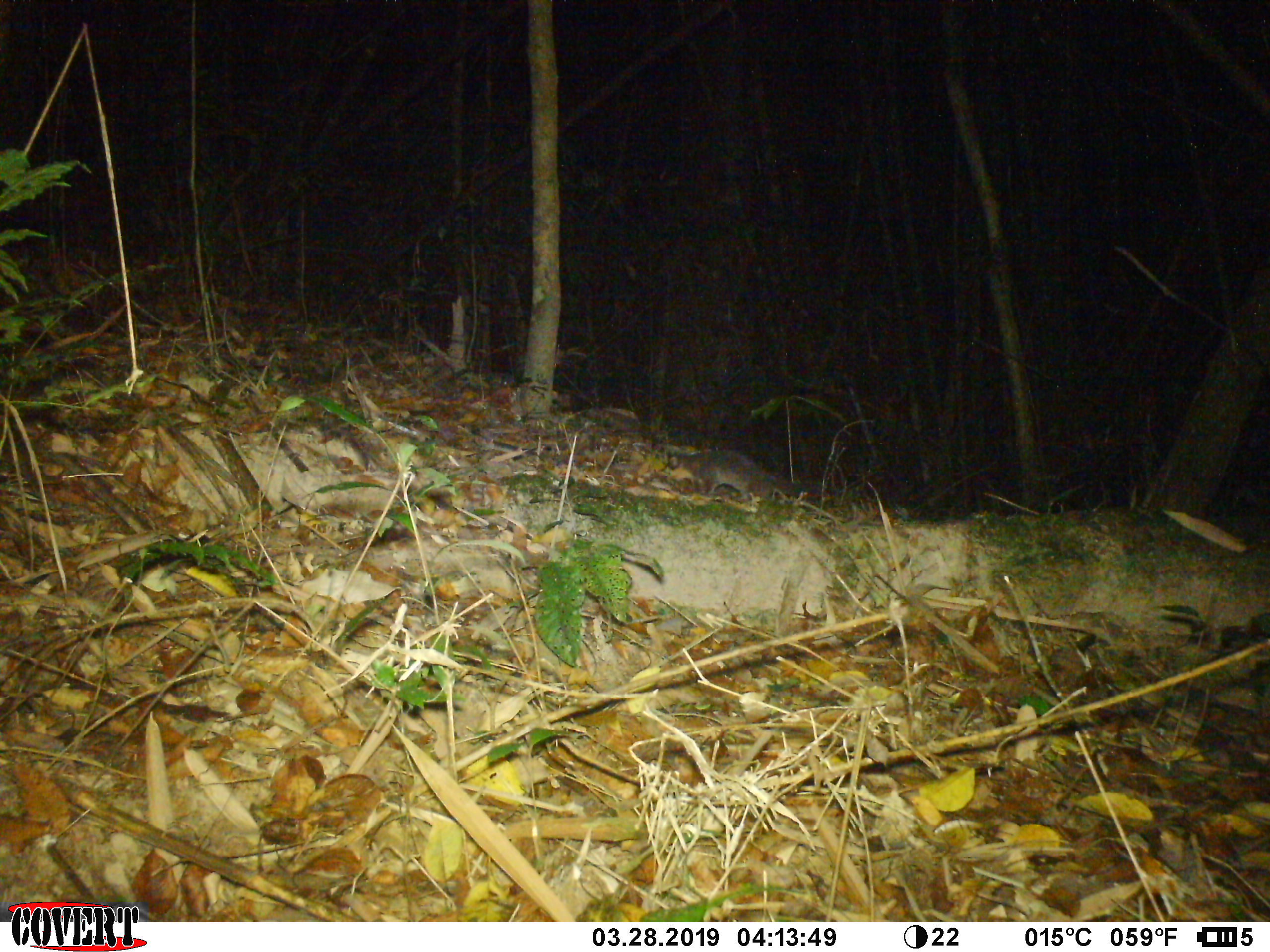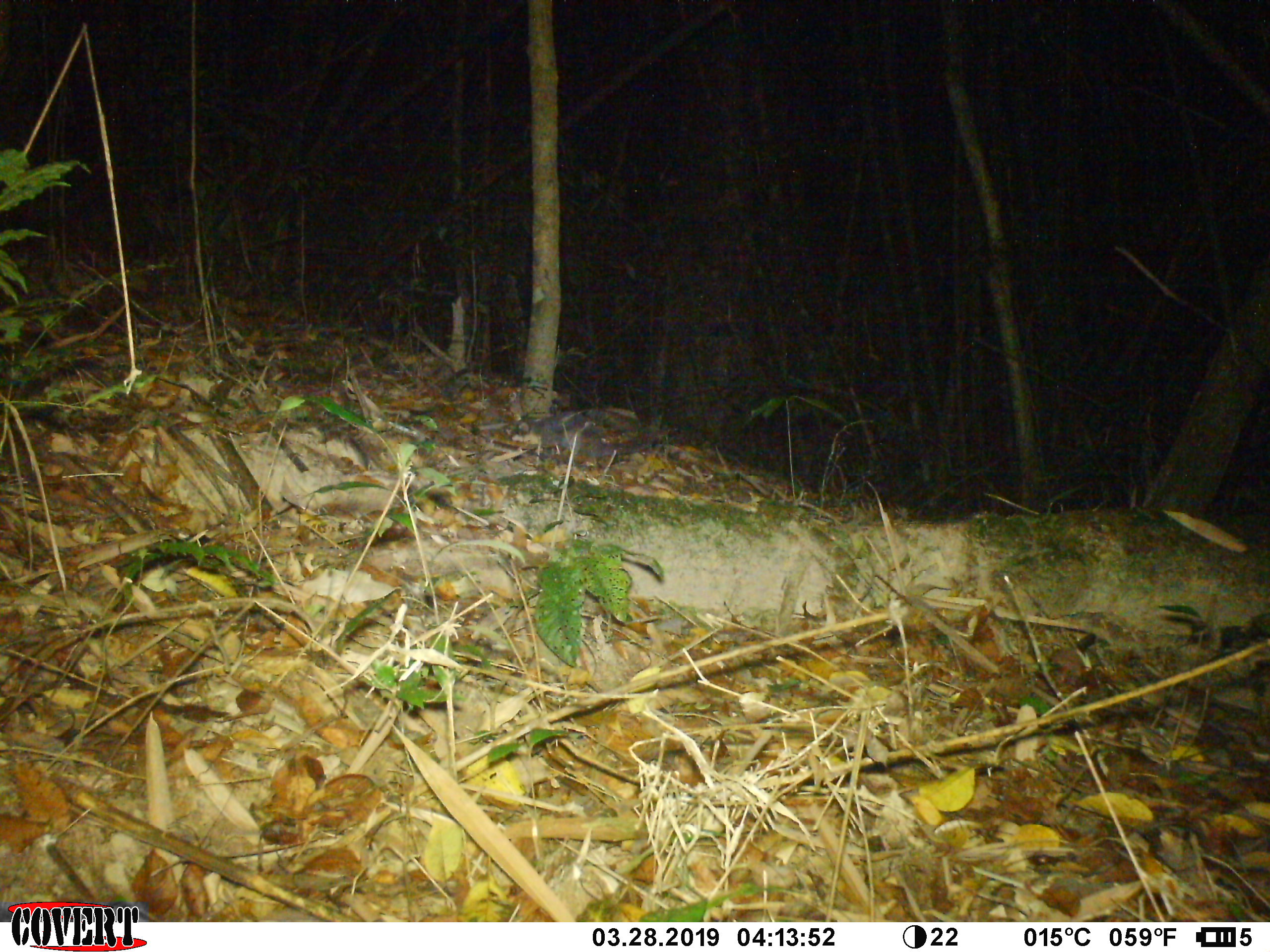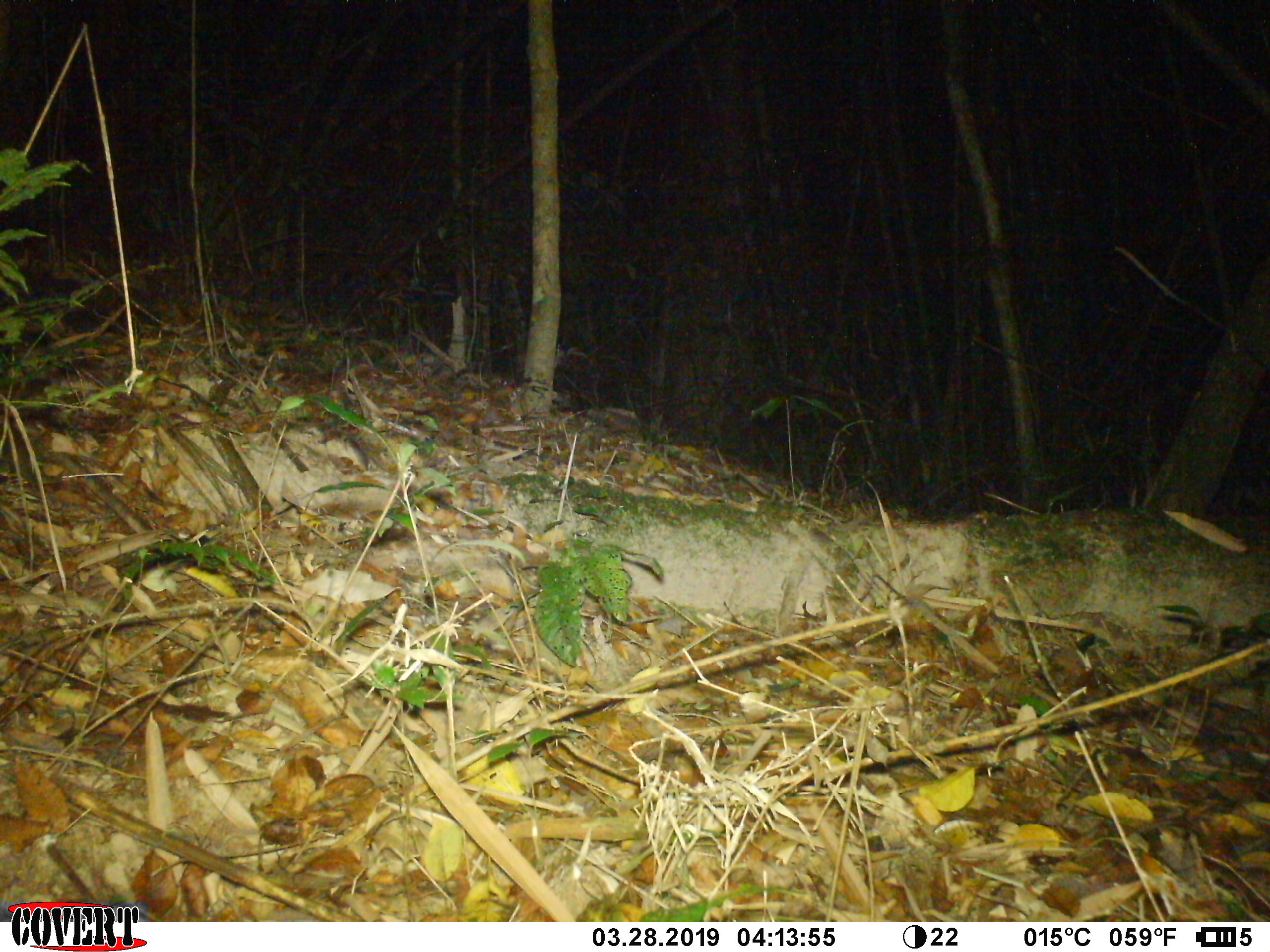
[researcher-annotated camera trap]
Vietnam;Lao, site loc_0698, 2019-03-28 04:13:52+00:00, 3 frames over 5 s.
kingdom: Animalia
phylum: Chordata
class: Mammalia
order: Carnivora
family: Mustelidae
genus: Melogale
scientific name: Melogale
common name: ferret badger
Ferret badger (Melogale). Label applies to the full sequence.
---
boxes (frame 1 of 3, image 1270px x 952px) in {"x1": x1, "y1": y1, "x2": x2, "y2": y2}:
ferret badger: {"x1": 671, "y1": 446, "x2": 820, "y2": 502}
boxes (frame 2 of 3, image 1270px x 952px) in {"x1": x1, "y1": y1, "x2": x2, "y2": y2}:
ferret badger: {"x1": 511, "y1": 407, "x2": 650, "y2": 461}